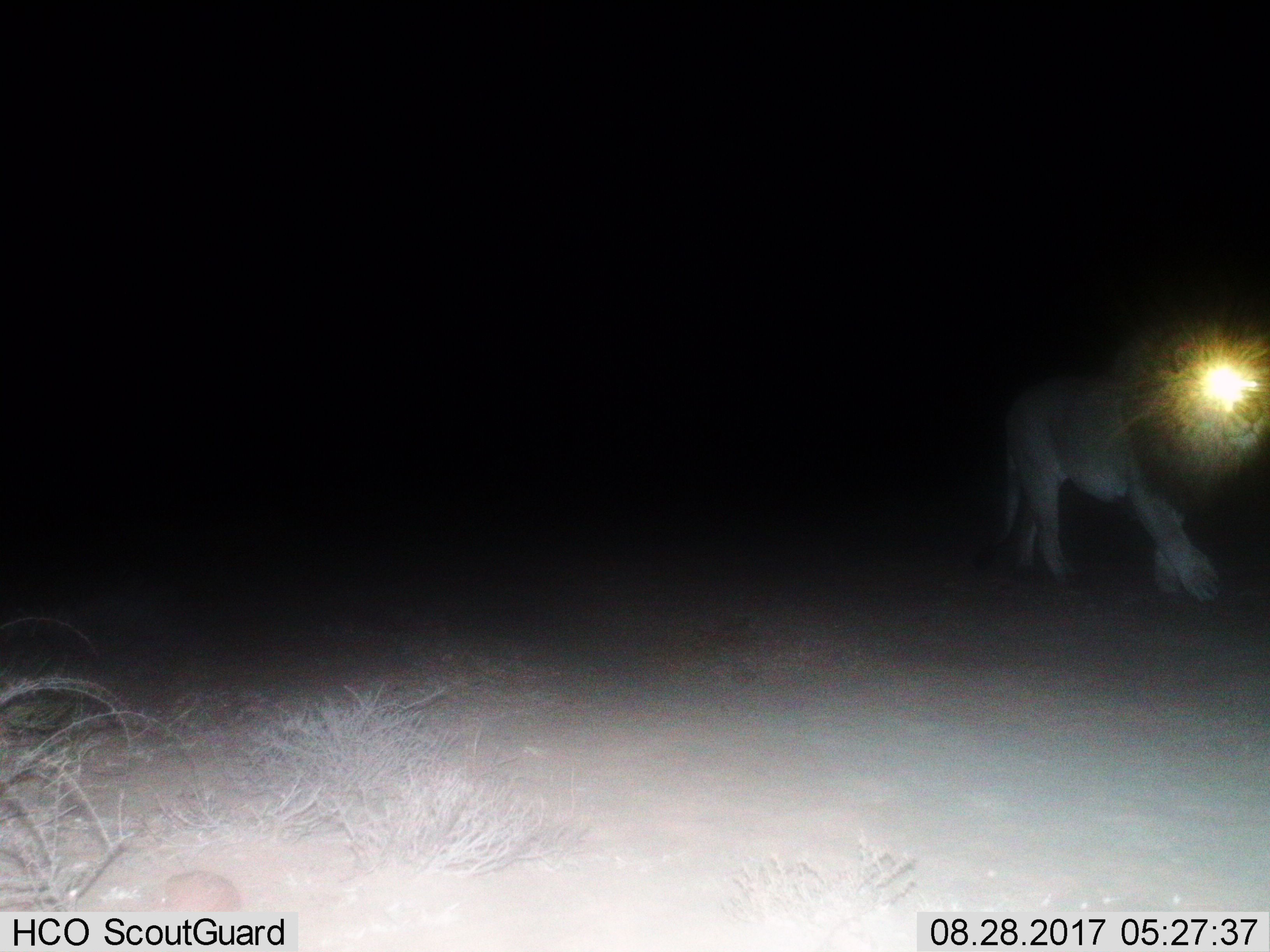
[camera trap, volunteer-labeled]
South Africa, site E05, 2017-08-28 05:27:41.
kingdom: Animalia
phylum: Chordata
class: Mammalia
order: Carnivora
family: Felidae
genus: Panthera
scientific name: Panthera leo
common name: male lion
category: lionmale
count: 1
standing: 10%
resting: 0%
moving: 90%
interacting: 0%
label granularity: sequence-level